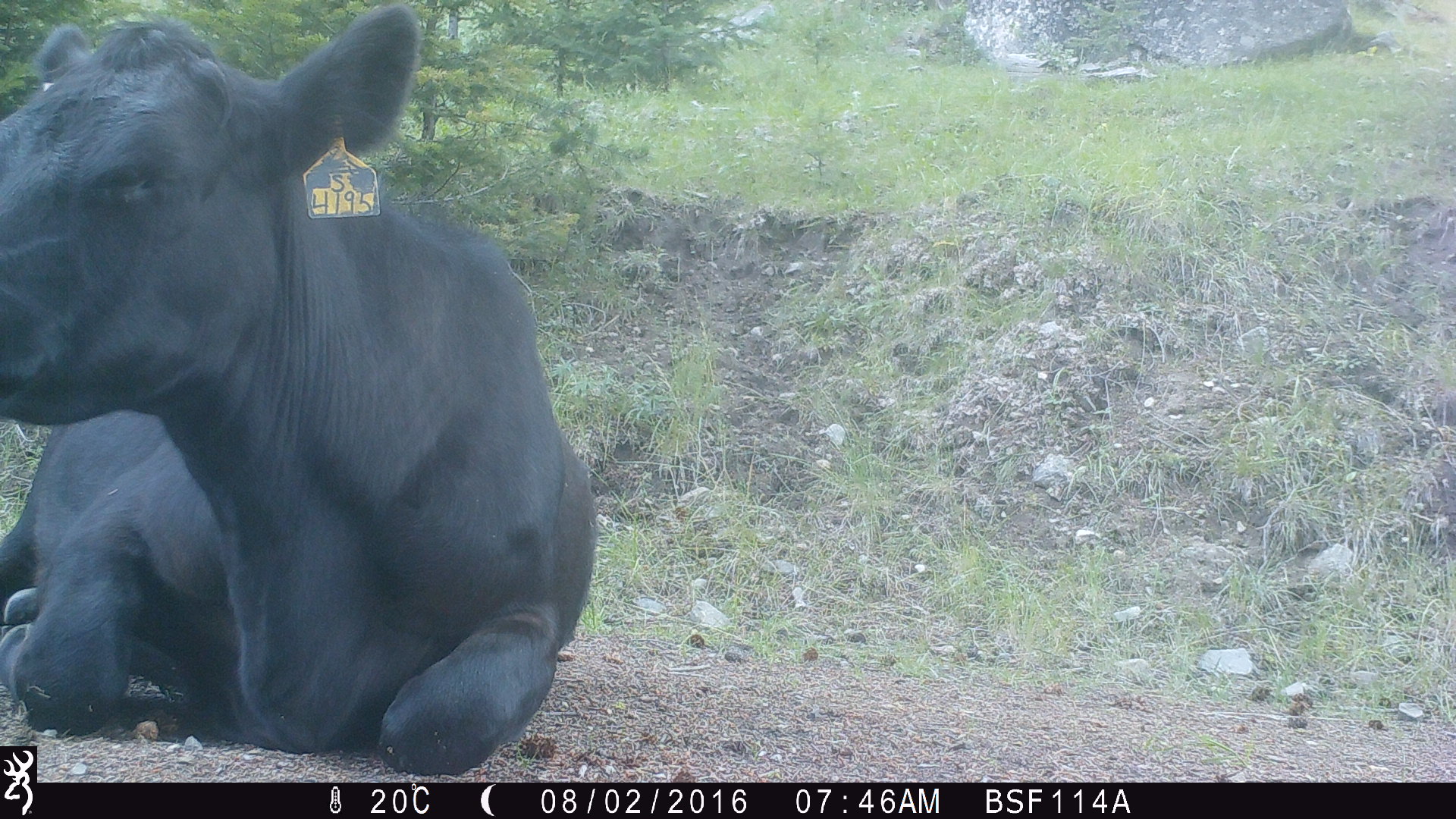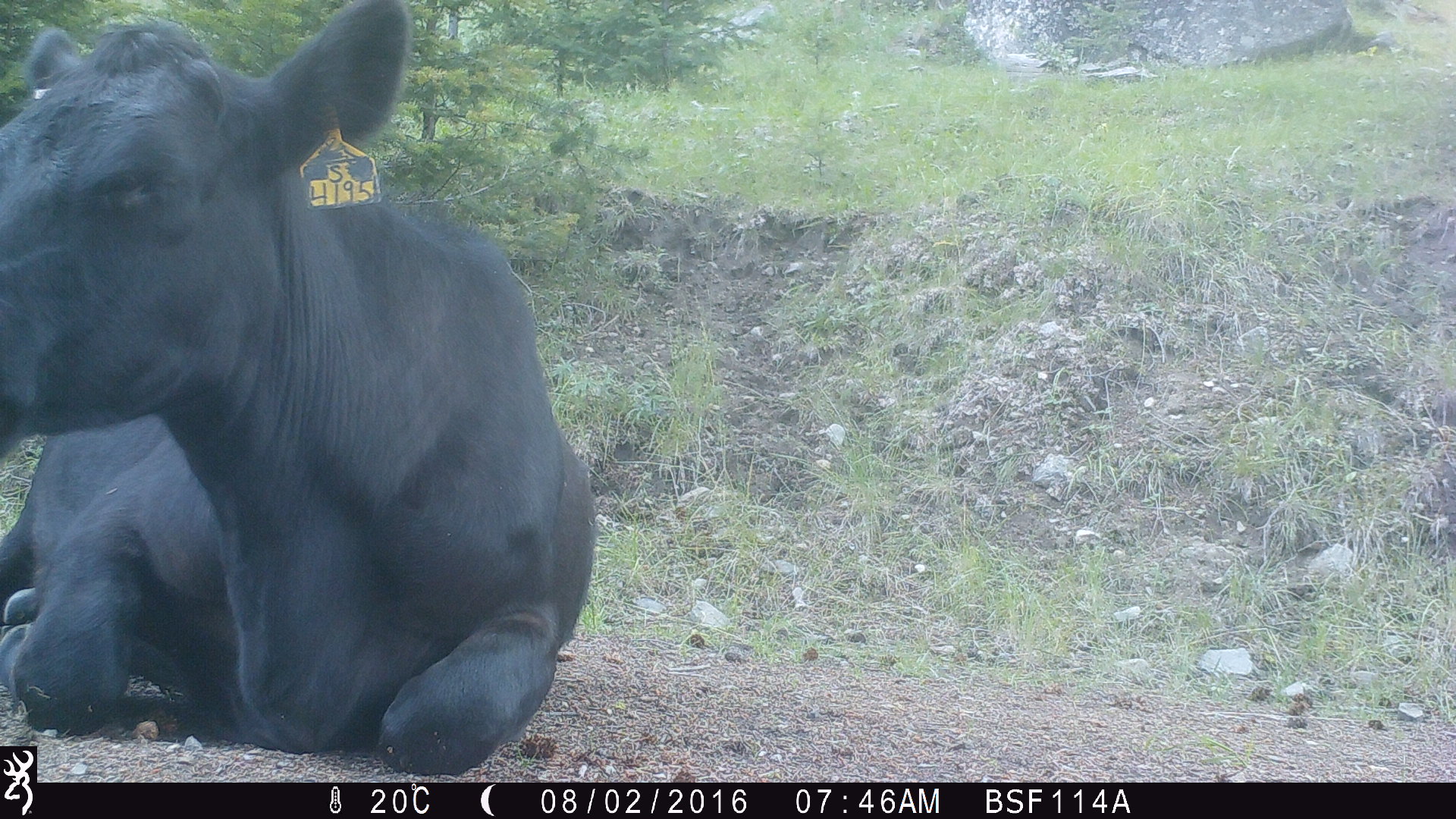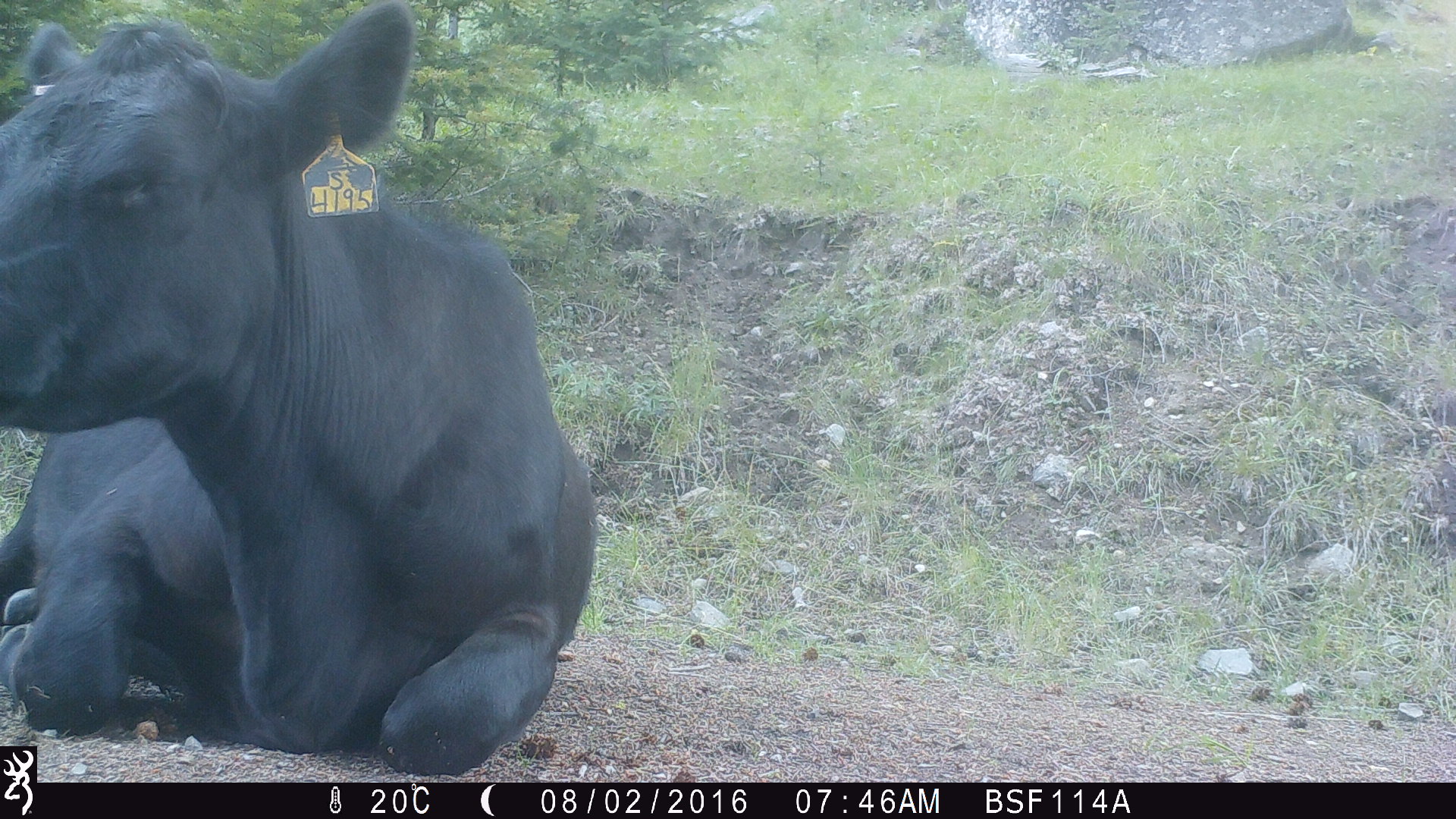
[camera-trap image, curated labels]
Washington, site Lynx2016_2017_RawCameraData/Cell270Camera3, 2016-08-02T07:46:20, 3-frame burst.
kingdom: Animalia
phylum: Chordata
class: Mammalia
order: Artiodactyla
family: Bovidae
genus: Bos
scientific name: Bos taurus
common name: domestic cattle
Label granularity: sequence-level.